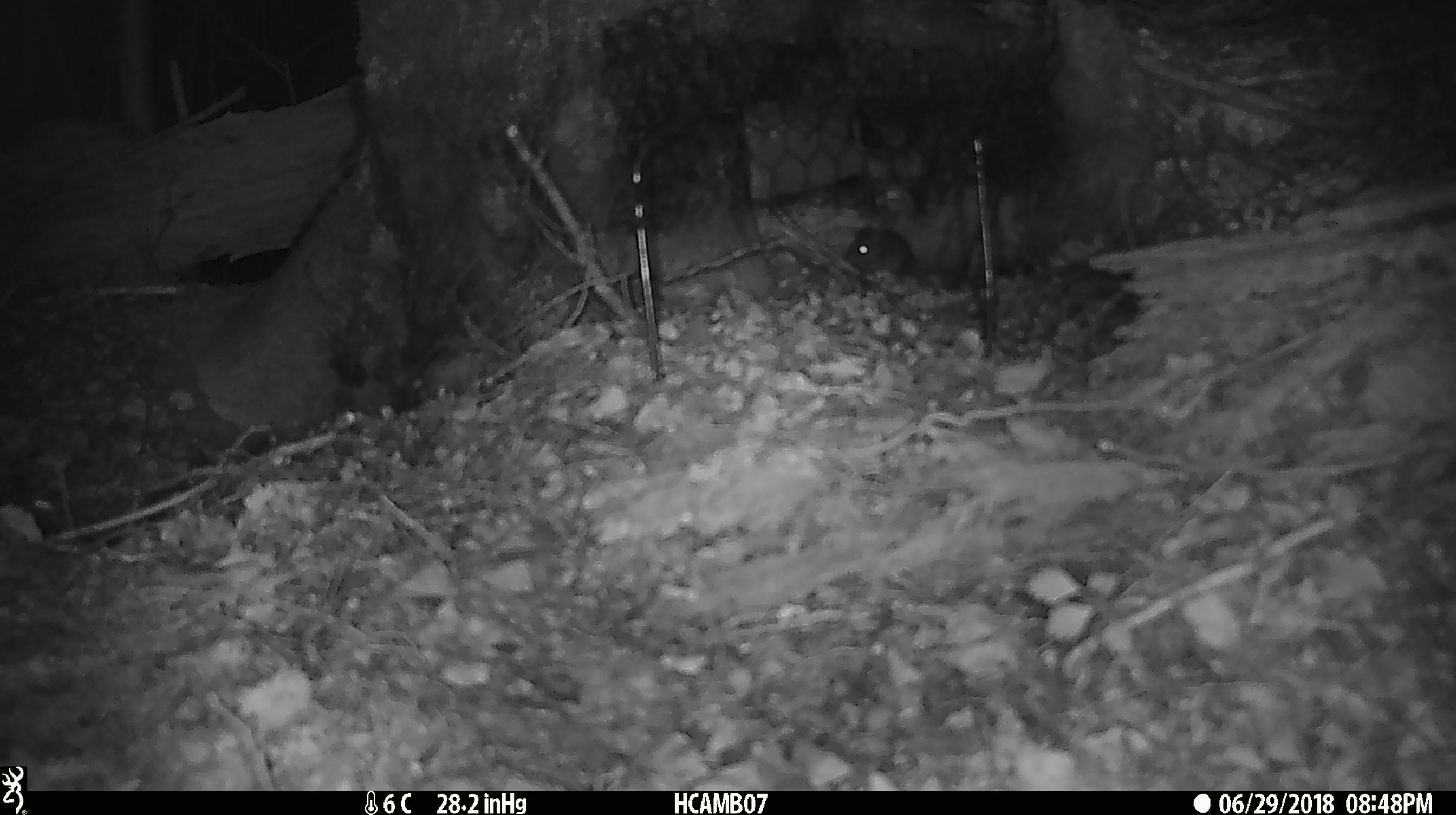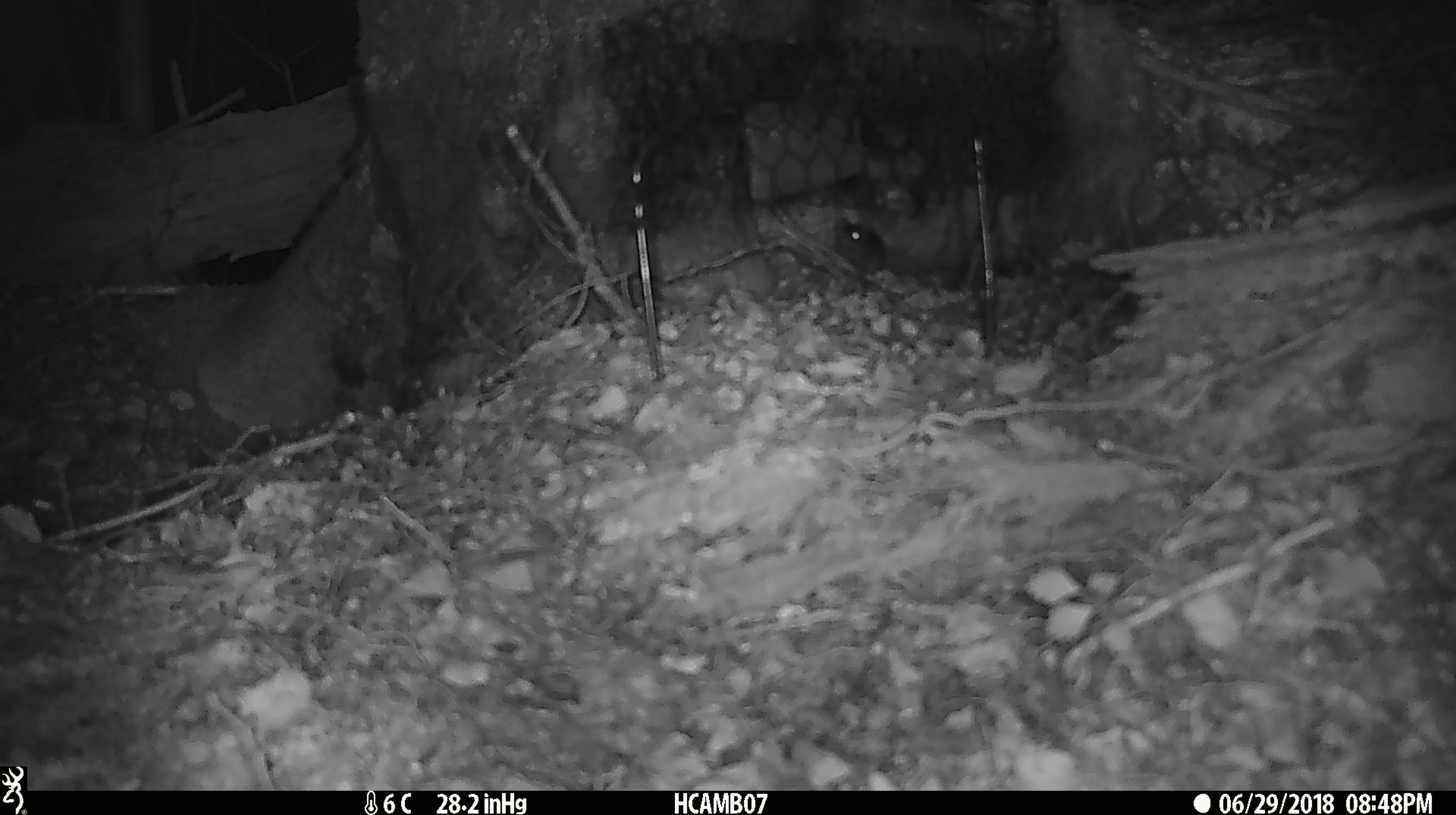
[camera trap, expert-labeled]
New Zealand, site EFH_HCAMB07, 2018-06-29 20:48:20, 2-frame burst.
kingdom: Animalia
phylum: Chordata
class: Mammalia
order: Rodentia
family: Muridae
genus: Mus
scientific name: Mus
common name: mouse